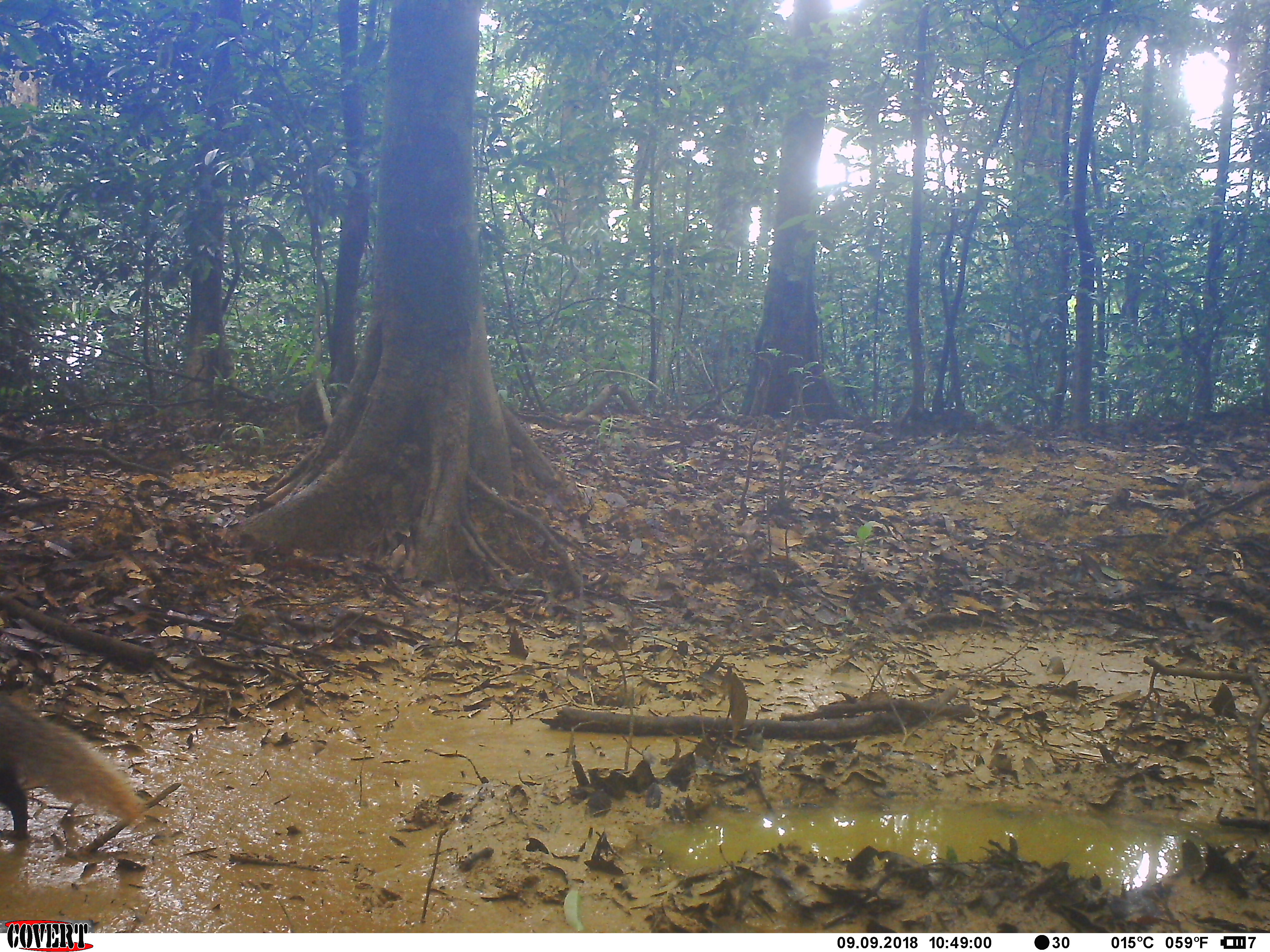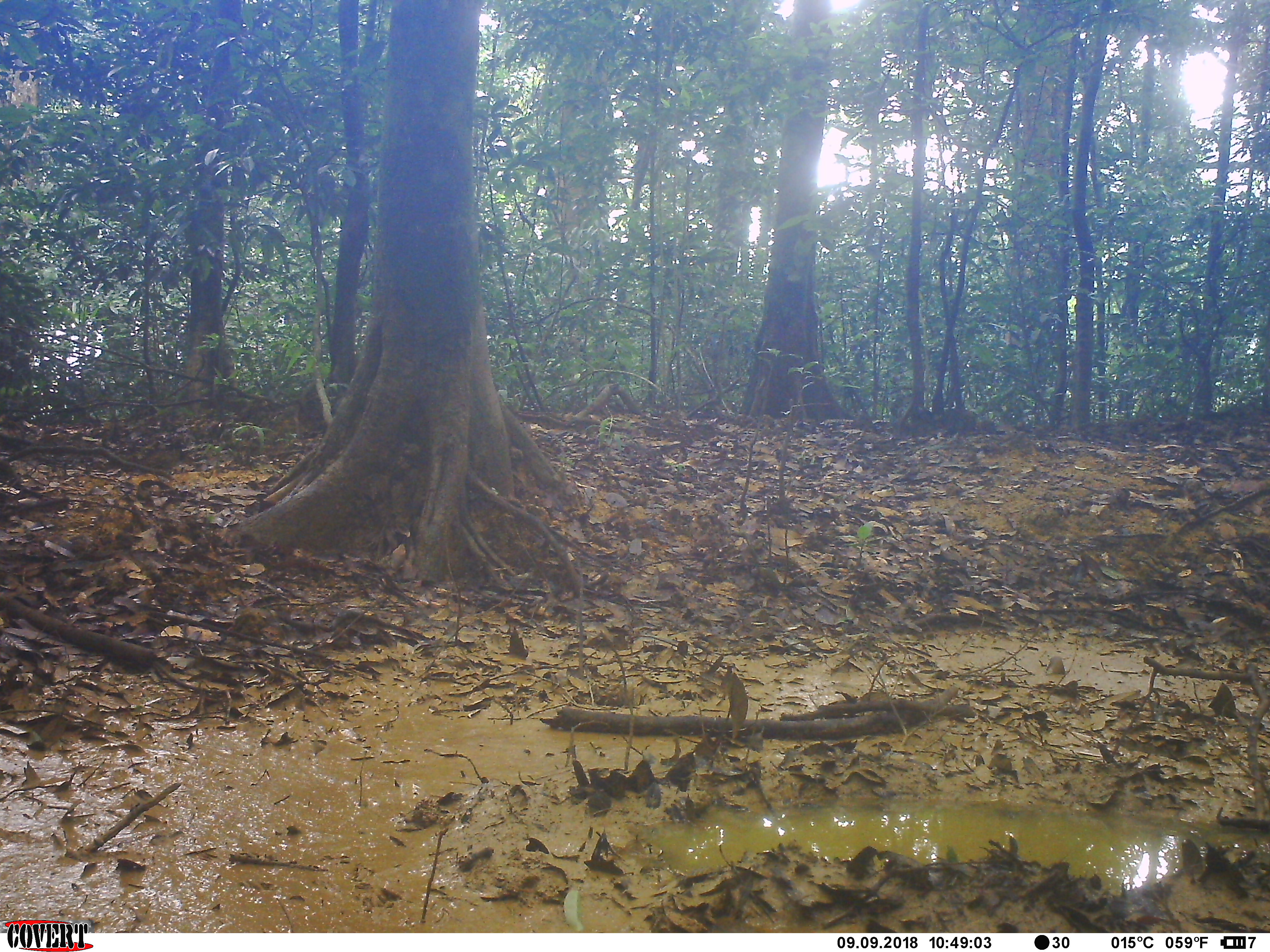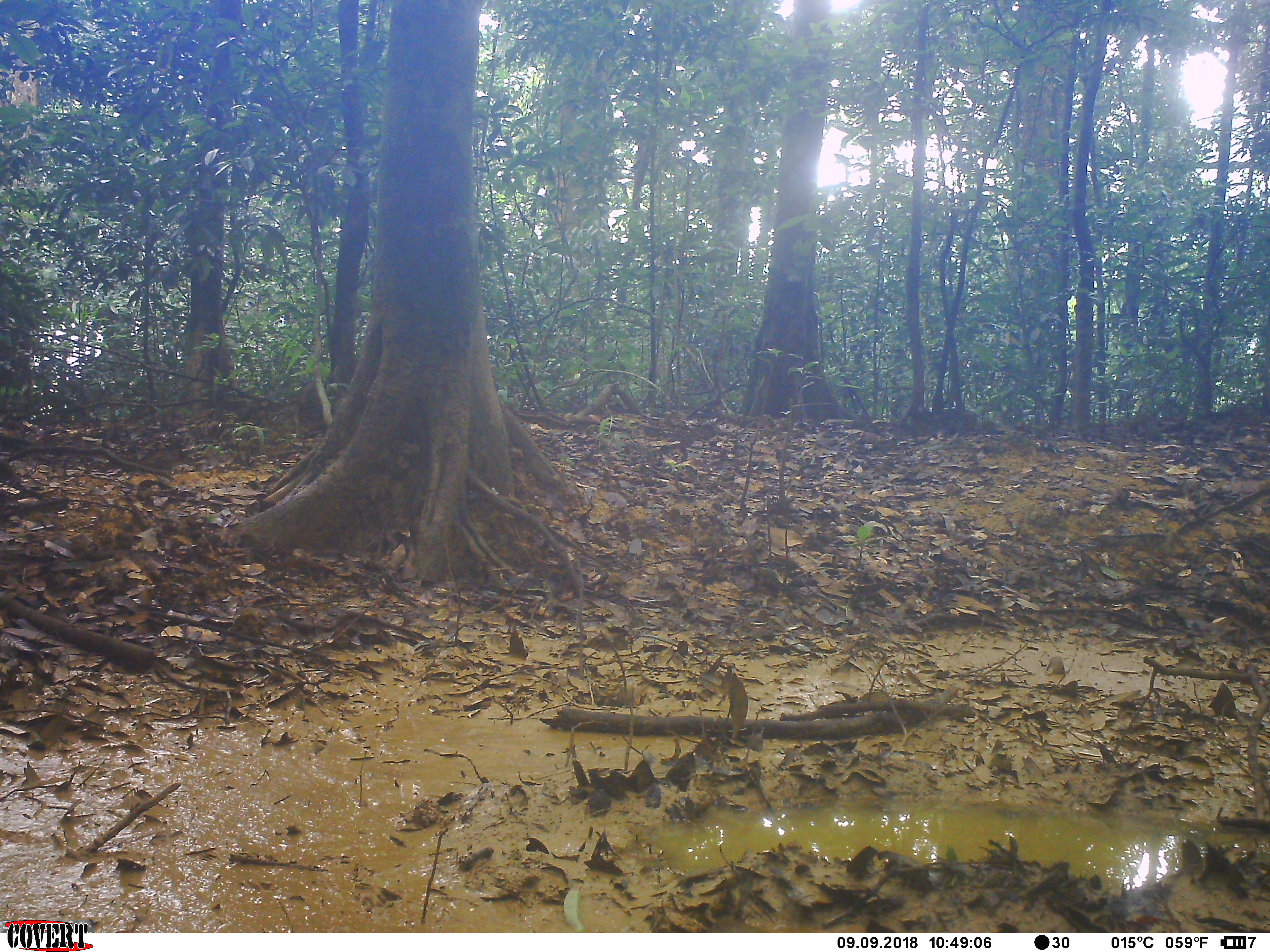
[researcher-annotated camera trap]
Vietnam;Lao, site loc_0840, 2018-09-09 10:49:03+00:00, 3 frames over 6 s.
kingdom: Animalia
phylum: Chordata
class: Mammalia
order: Carnivora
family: Herpestidae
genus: Urva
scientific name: Urva urva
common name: crab-eating mongoose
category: crab eating mongoose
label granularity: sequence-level